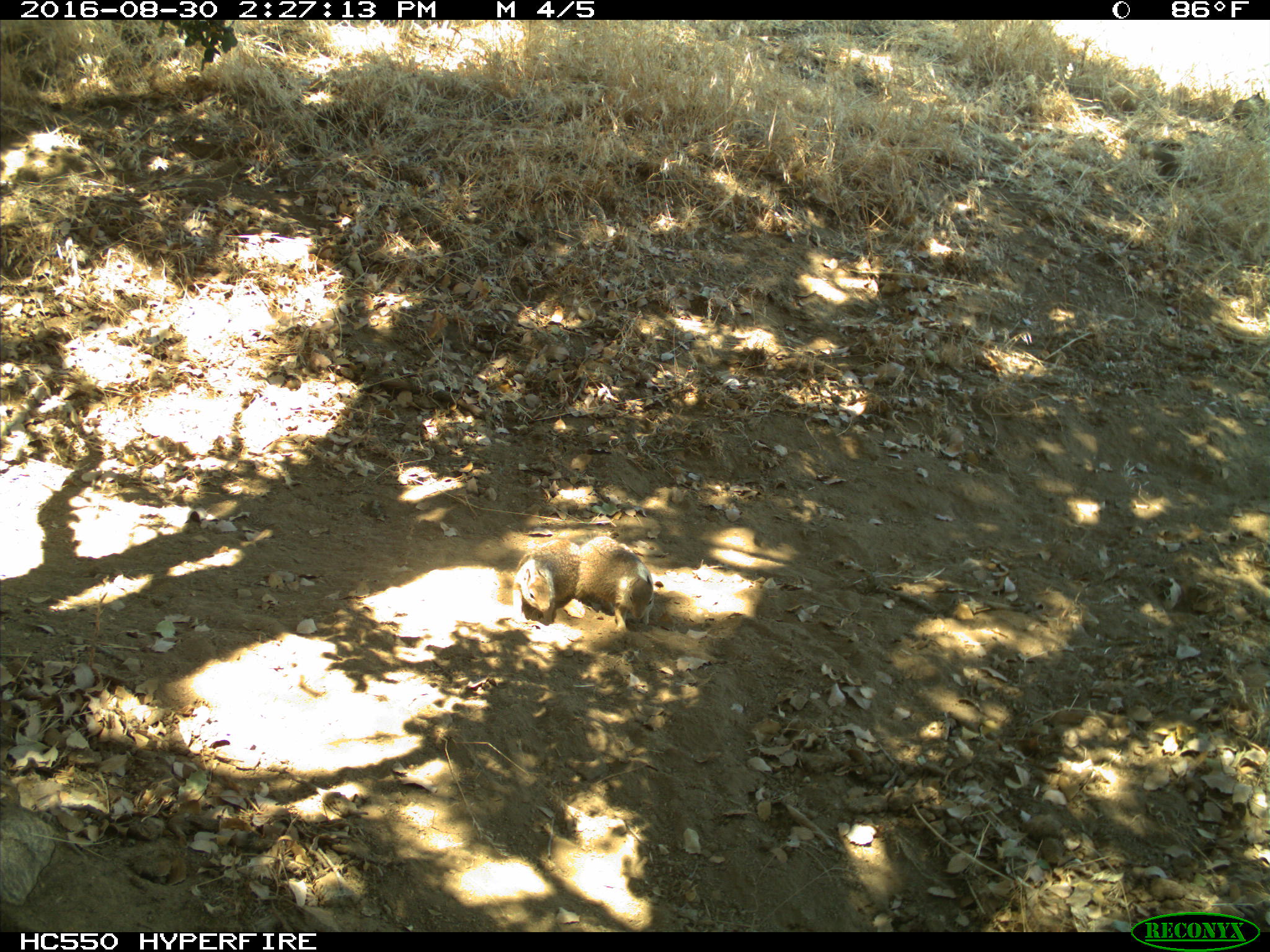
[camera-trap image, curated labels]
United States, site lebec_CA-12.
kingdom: Animalia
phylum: Chordata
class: Mammalia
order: Rodentia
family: Sciuridae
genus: Otospermophilus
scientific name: Otospermophilus beecheyi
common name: california ground squirrel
Otospermophilus beecheyi (california ground squirrel).